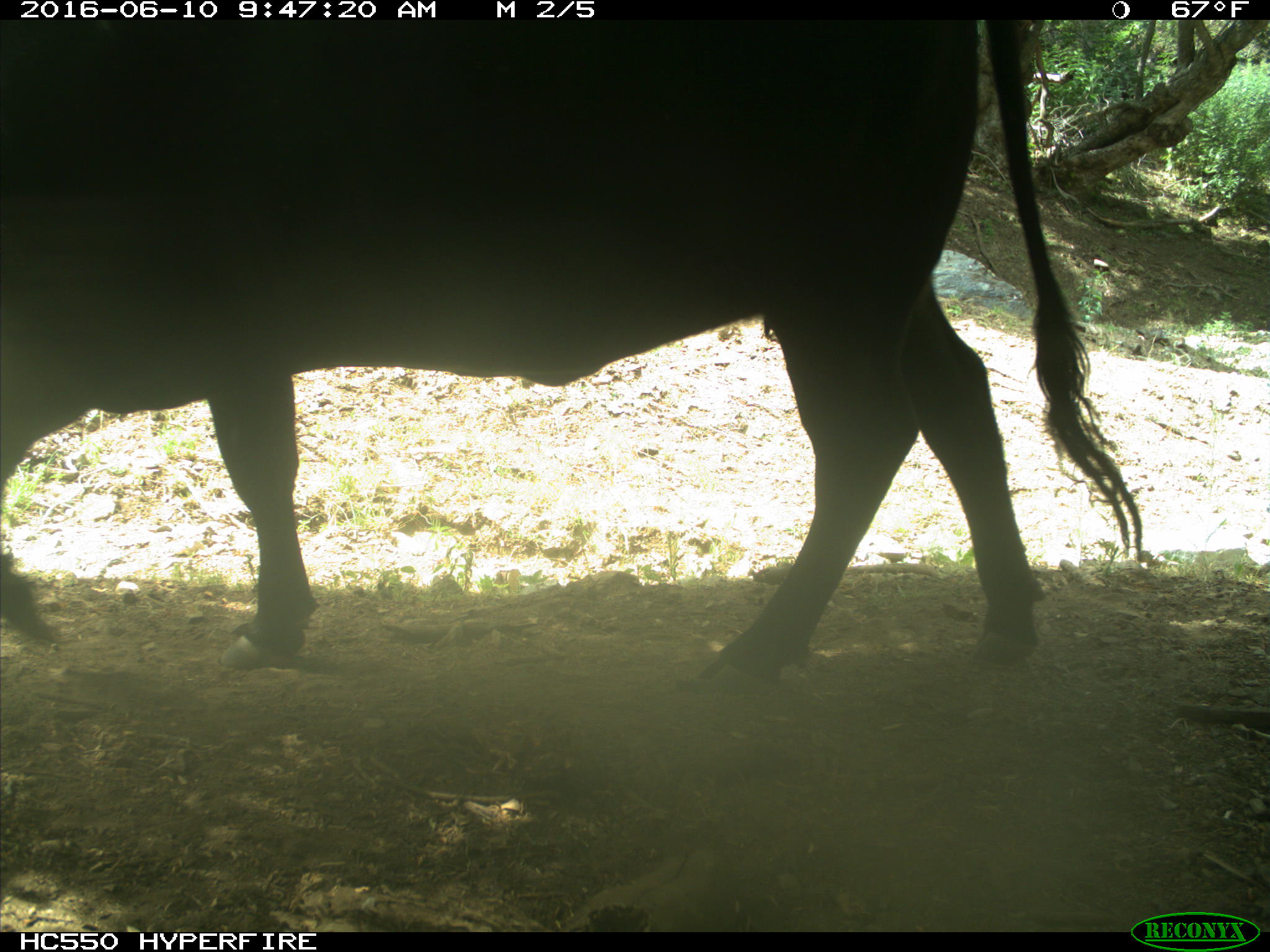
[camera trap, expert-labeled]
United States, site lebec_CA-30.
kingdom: Animalia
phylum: Chordata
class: Mammalia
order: Artiodactyla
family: Bovidae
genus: Bos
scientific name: Bos taurus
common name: domestic cow